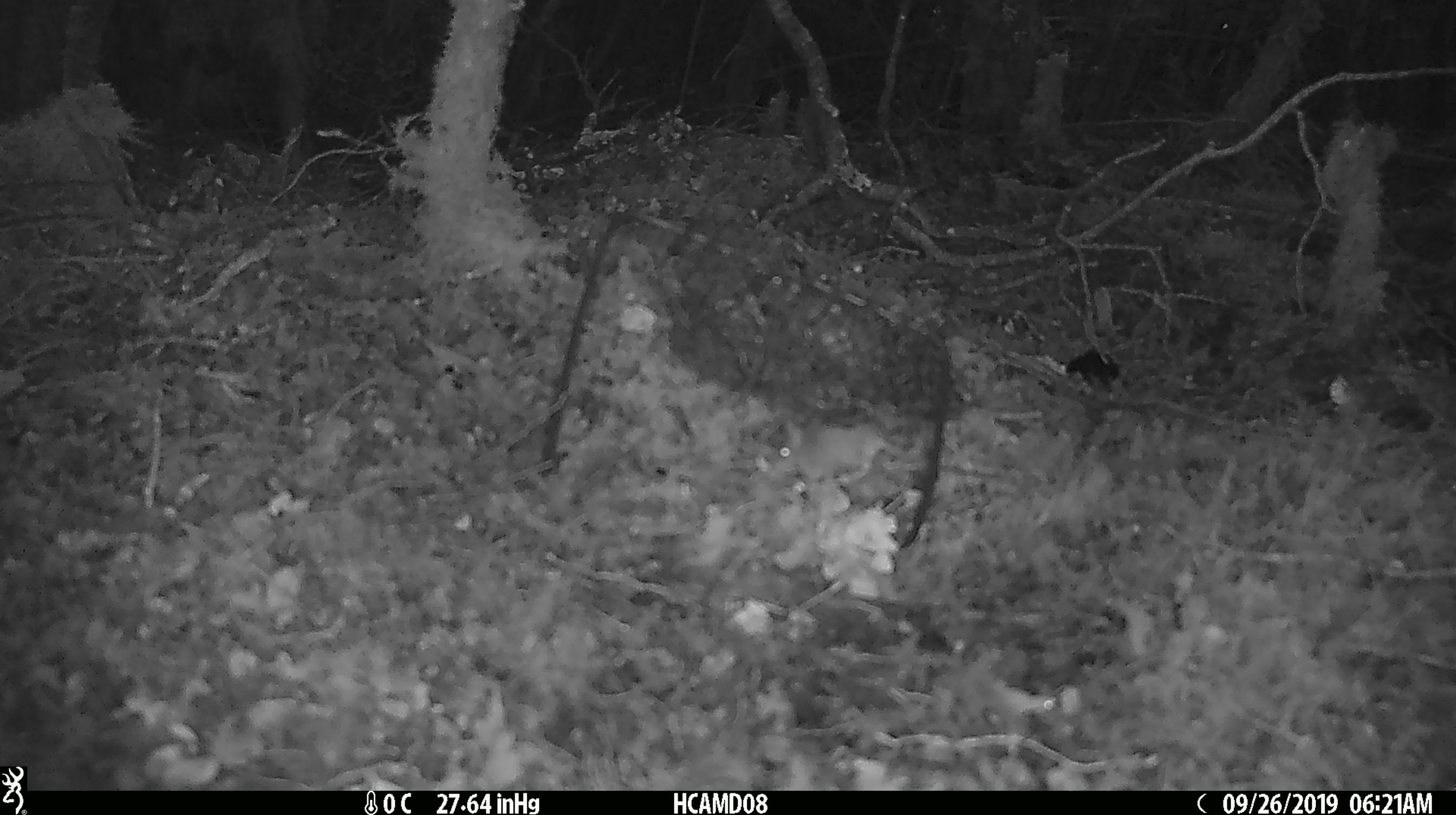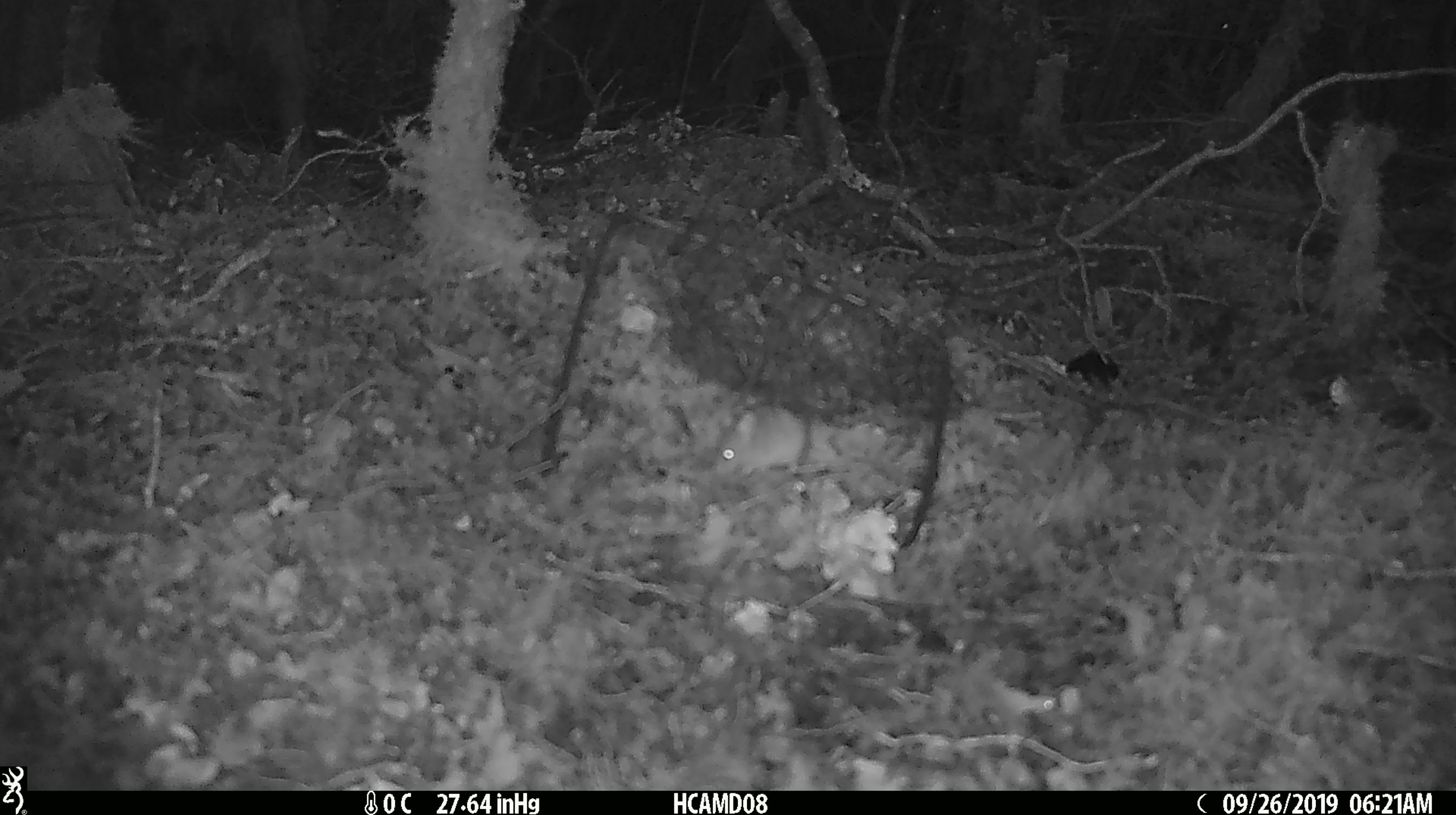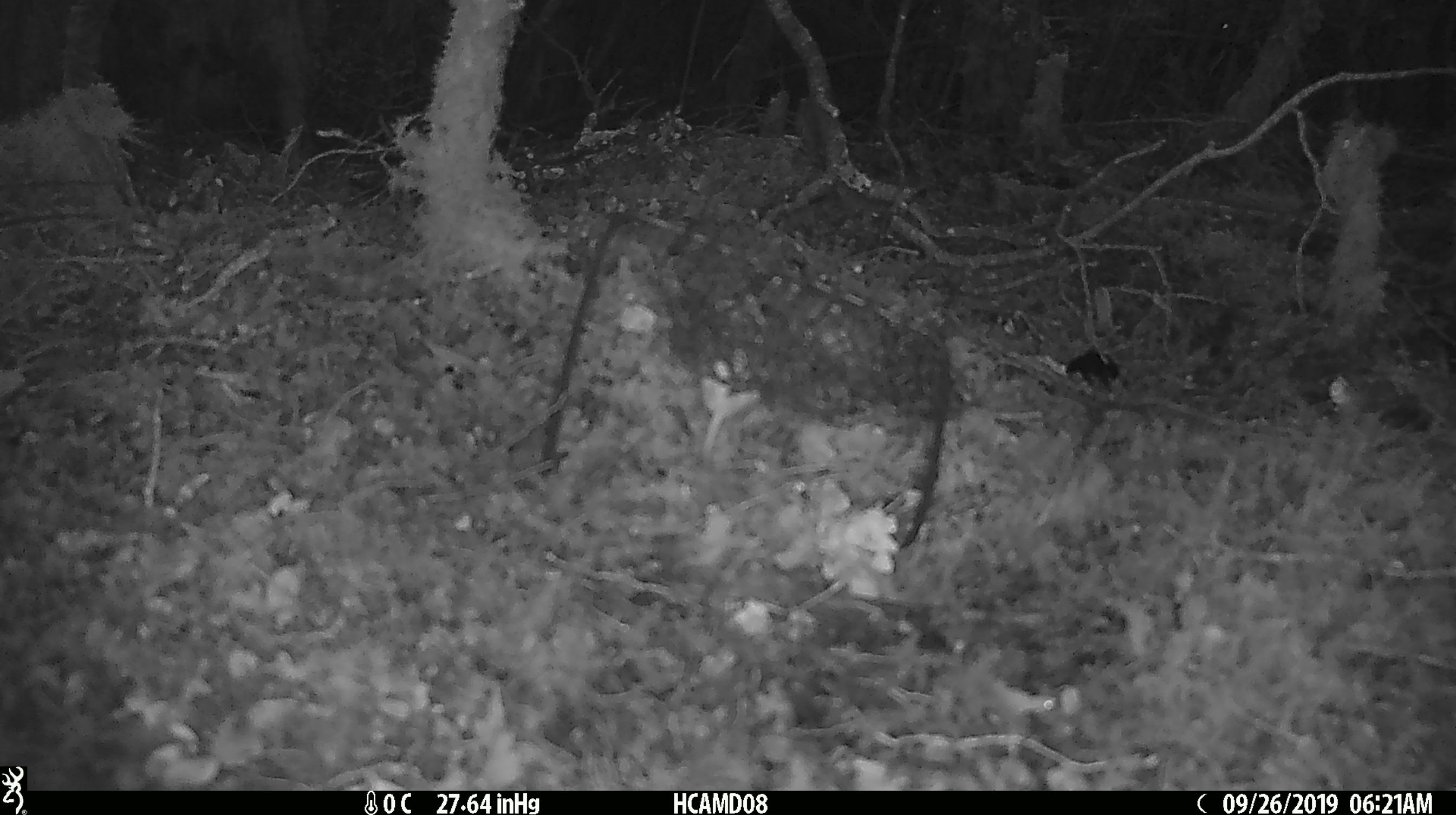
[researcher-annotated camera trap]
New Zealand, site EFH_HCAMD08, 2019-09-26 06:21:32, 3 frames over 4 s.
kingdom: Animalia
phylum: Chordata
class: Mammalia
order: Rodentia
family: Muridae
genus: Mus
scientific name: Mus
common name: mouse